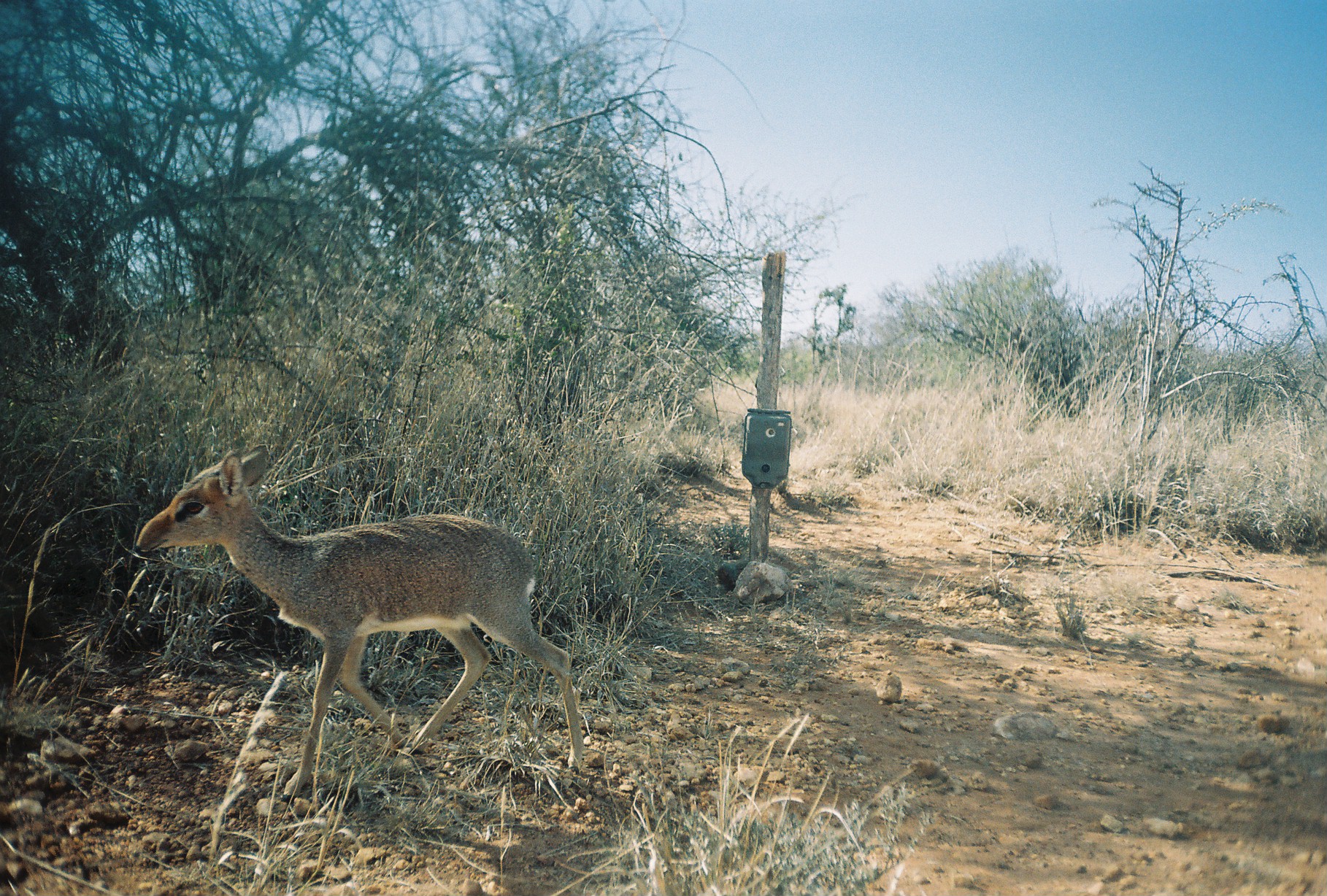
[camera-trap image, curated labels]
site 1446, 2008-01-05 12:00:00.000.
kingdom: Animalia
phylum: Chordata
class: Mammalia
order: Artiodactyla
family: Bovidae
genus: Madoqua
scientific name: Madoqua guentheri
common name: günther's dik-dik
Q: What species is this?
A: Madoqua guentheri (günther's dik-dik).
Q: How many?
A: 1.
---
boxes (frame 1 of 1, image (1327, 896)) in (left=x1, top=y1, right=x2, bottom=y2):
madoqua guentheri: (left=135, top=443, right=585, bottom=802)